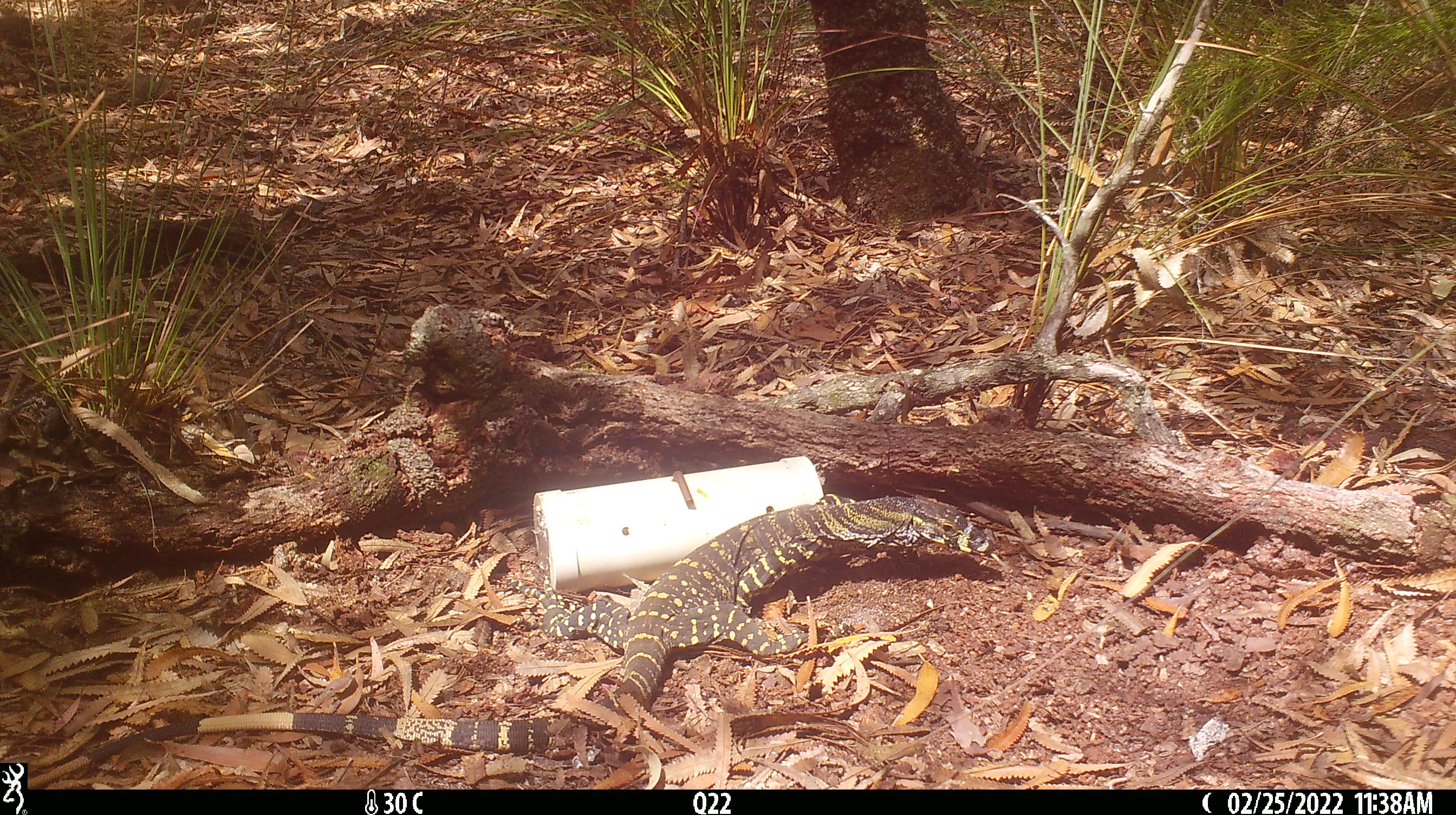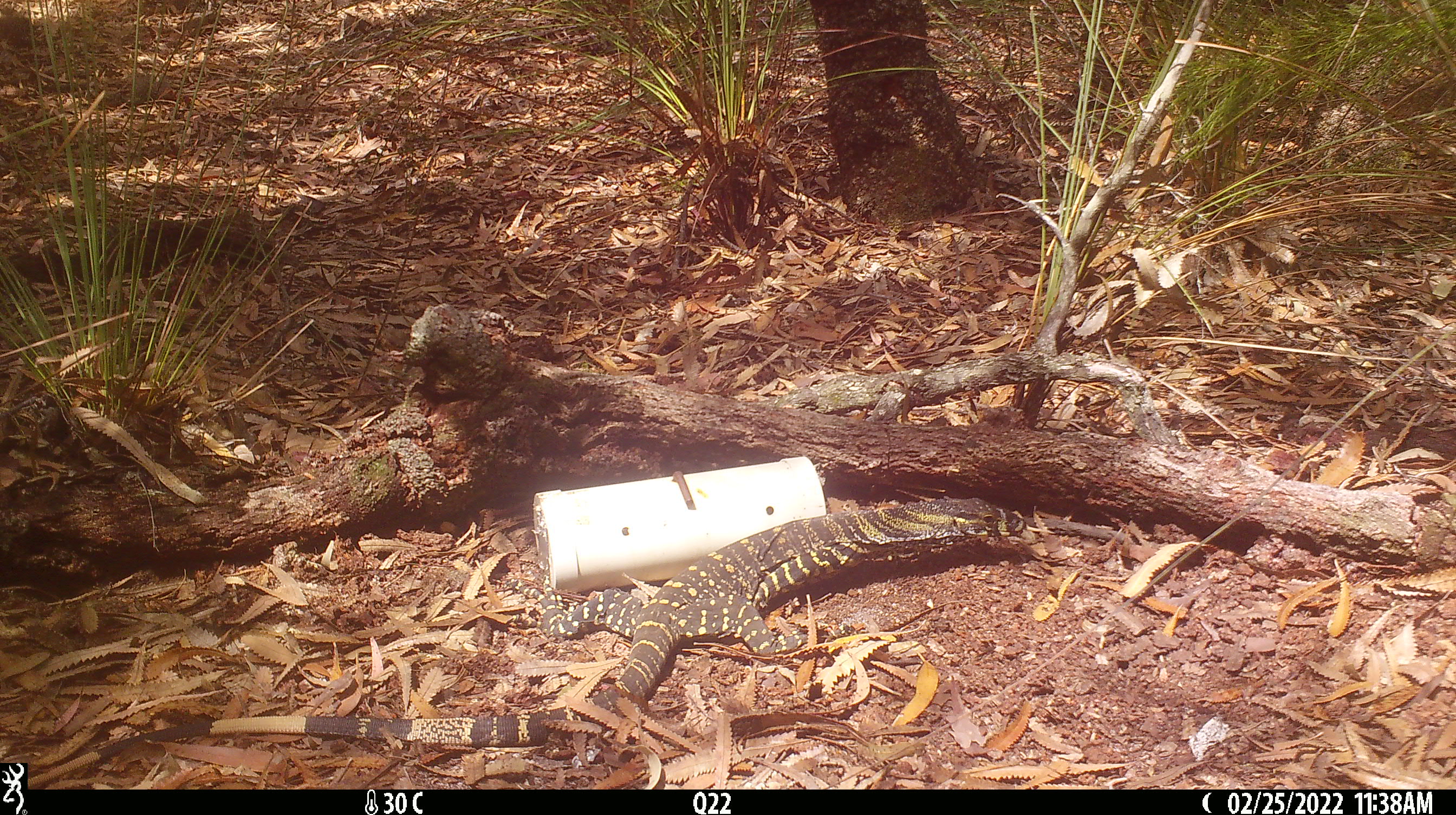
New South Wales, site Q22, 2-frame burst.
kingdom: Animalia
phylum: Chordata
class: Reptilia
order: Squamata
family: Varanidae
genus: Varanus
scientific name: Varanus varius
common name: lace monitor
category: goanna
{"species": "goanna (lace monitor) (Varanus varius)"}